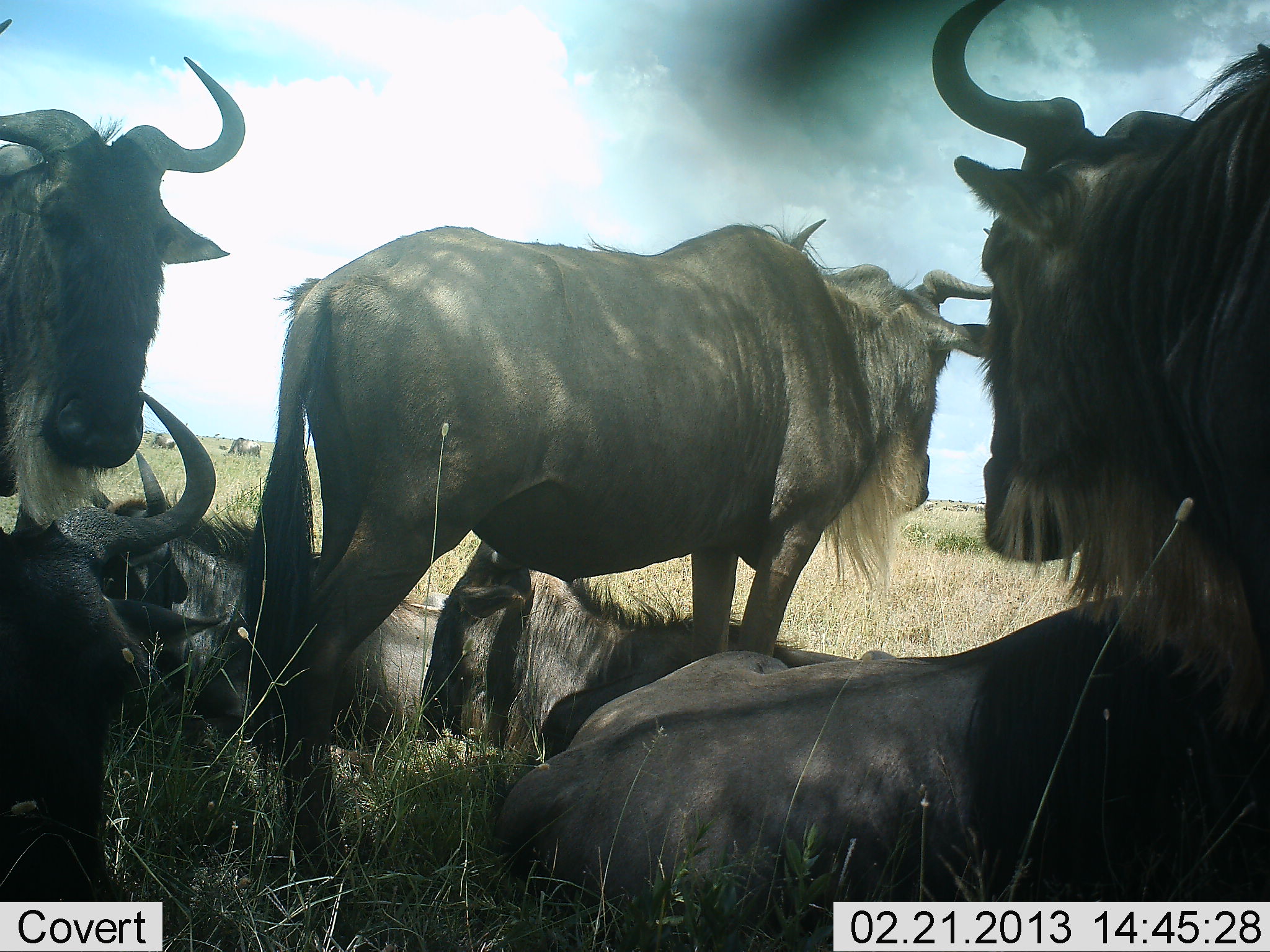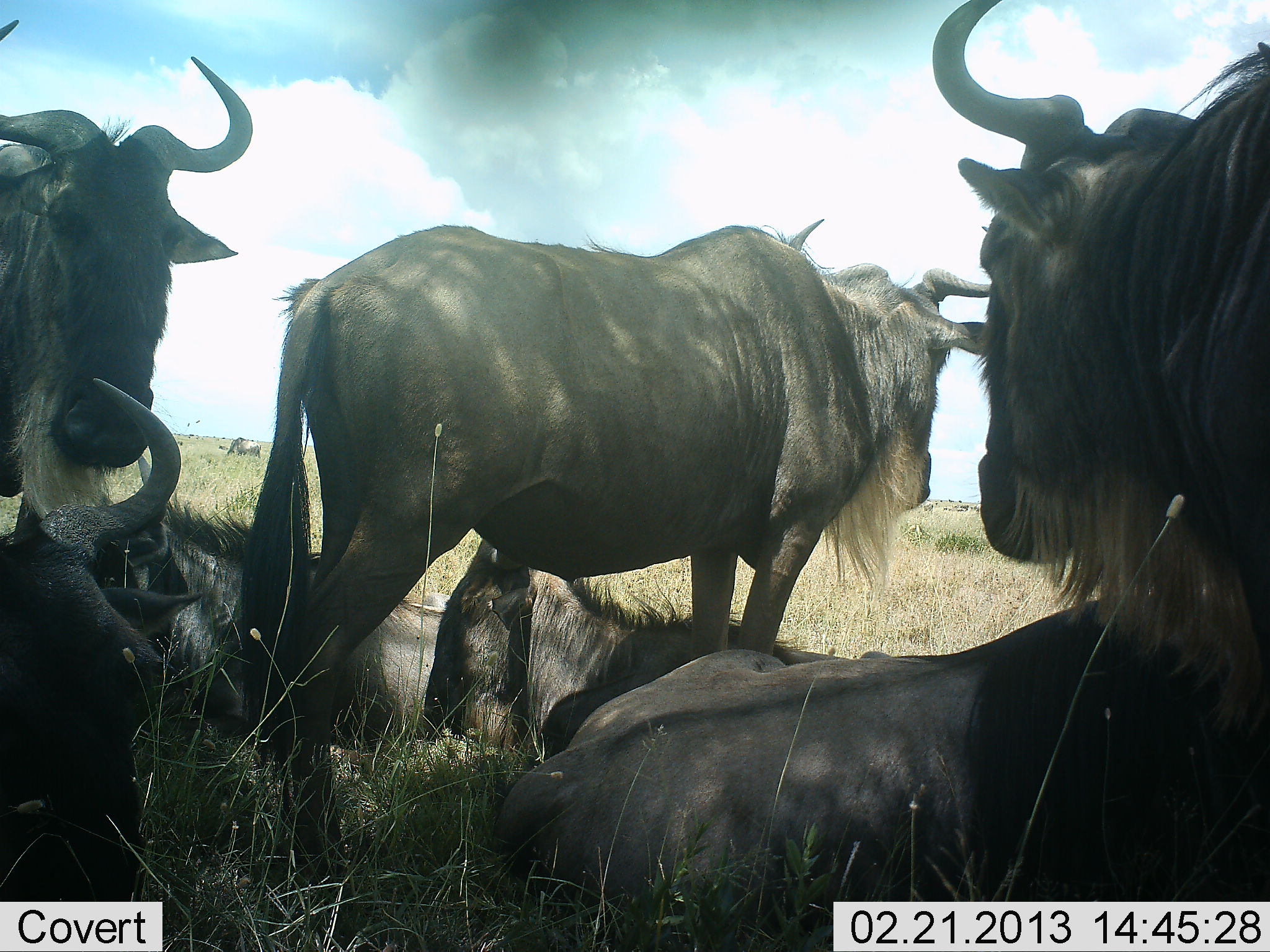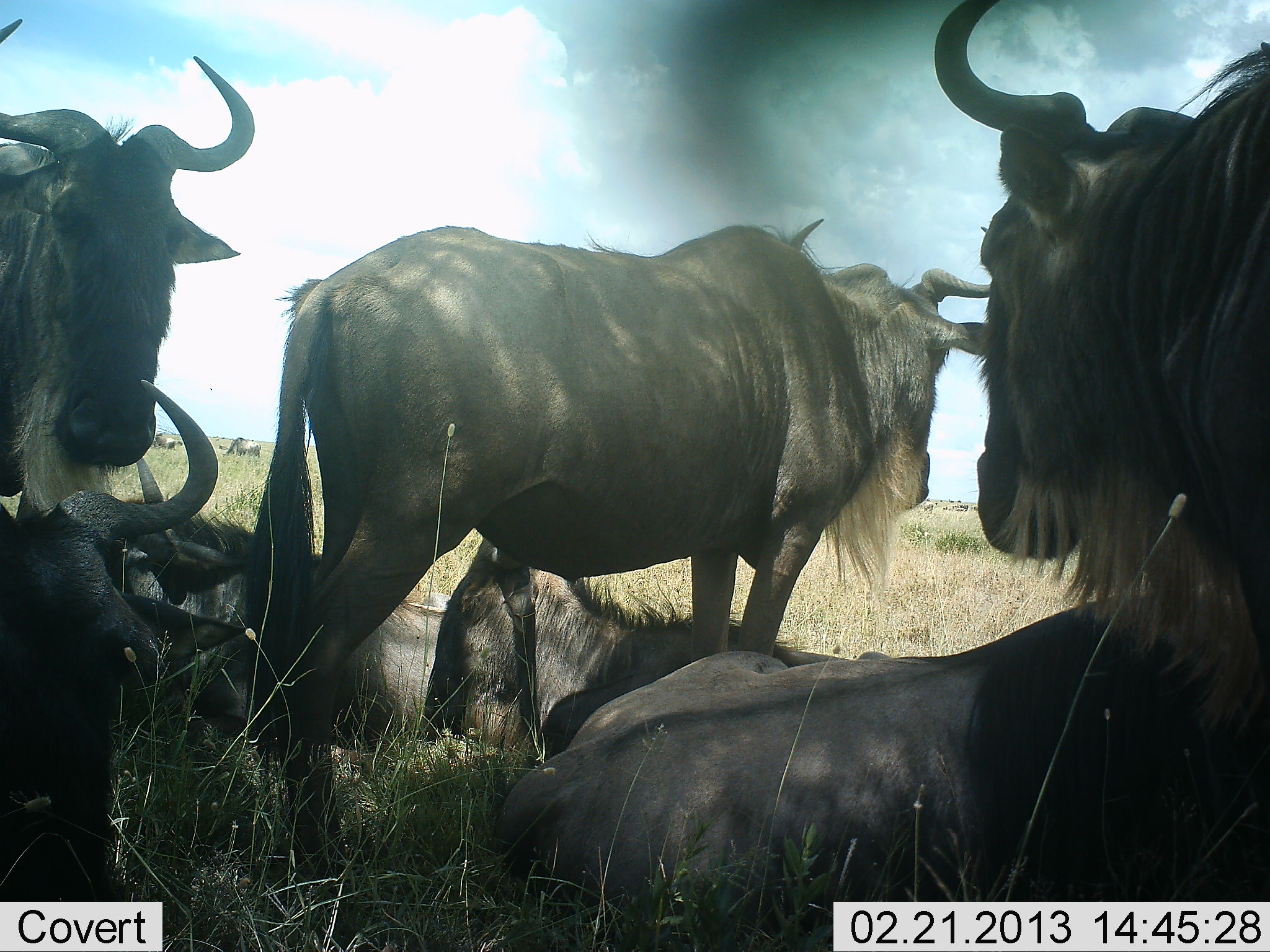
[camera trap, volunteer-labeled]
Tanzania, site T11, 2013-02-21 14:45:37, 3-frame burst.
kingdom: Animalia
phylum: Chordata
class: Mammalia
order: Artiodactyla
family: Bovidae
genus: Connochaetes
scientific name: Connochaetes taurinus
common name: blue wildebeest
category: wildebeest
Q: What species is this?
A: Wildebeest (blue wildebeest) (Connochaetes taurinus).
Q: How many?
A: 7.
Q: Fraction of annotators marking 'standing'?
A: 88%.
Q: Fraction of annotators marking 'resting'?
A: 96%.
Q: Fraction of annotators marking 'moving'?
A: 0%.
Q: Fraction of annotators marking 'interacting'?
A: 8%.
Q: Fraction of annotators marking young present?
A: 4%.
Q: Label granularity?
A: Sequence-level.